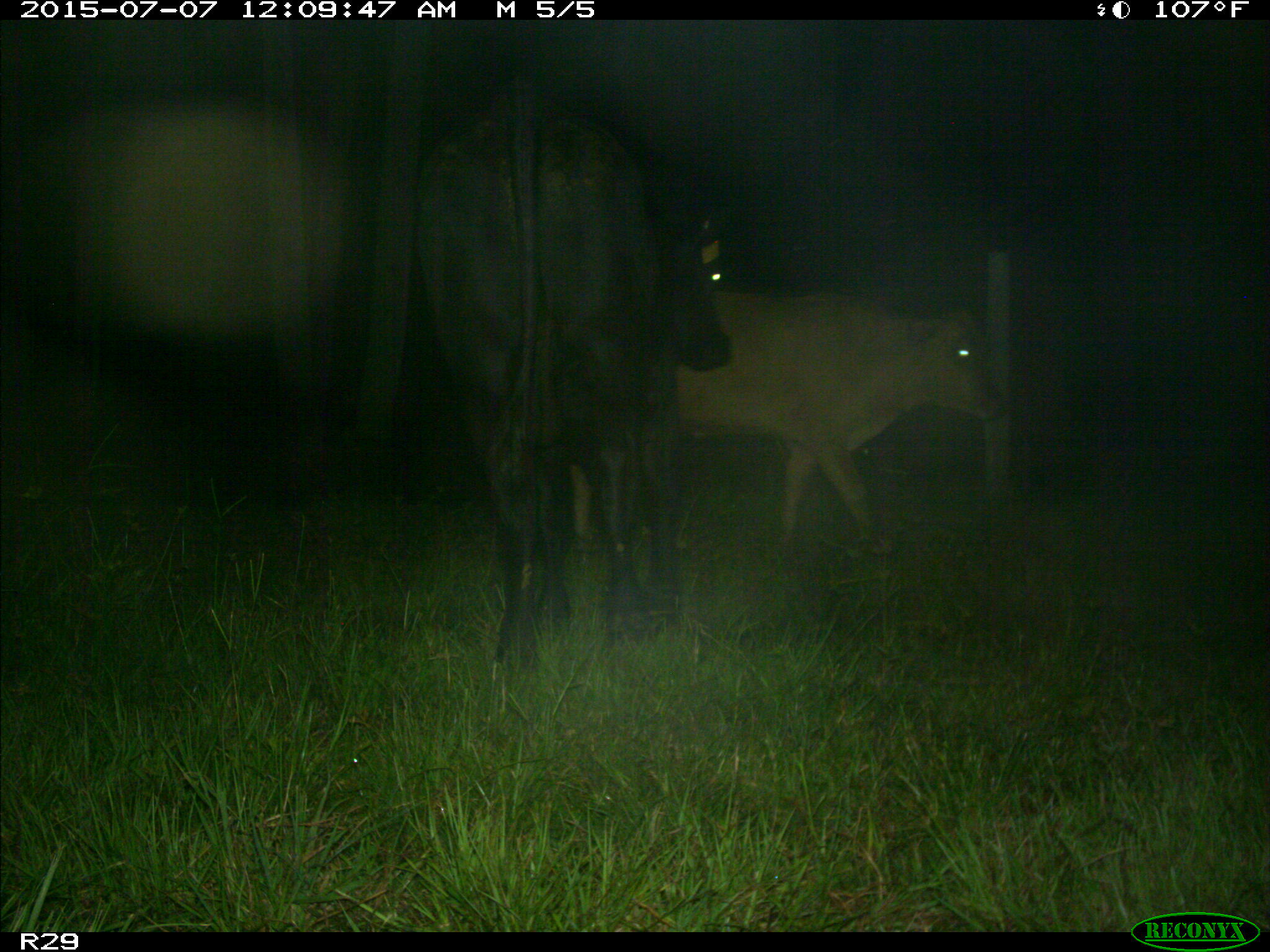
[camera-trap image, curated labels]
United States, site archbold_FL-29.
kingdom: Animalia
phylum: Chordata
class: Mammalia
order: Artiodactyla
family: Bovidae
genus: Bos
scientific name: Bos taurus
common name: domestic cow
Bos taurus (domestic cow).